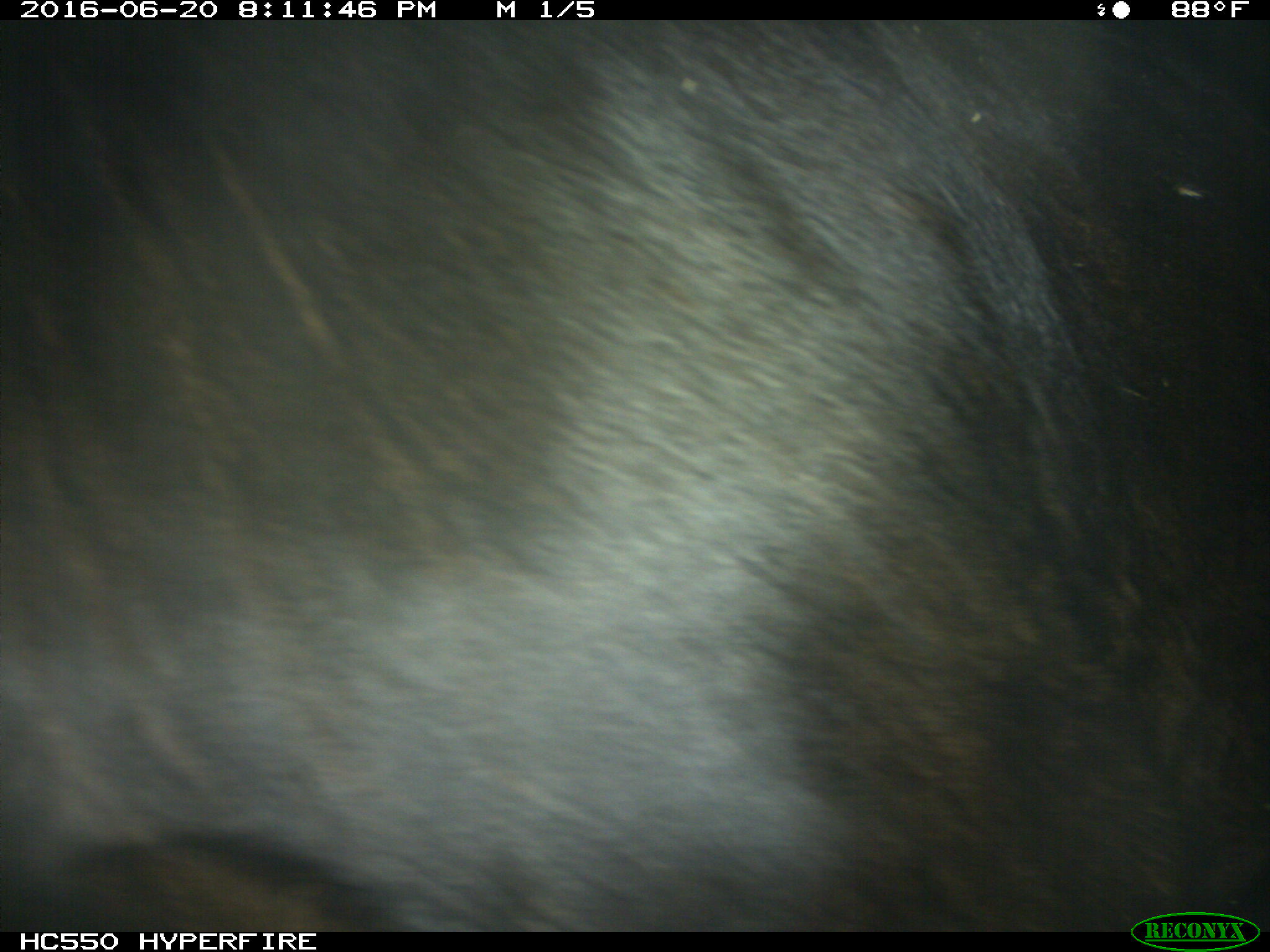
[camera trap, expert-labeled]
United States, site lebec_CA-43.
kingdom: Animalia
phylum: Chordata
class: Mammalia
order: Artiodactyla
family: Bovidae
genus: Bos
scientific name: Bos taurus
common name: domestic cow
Bos taurus (domestic cow).